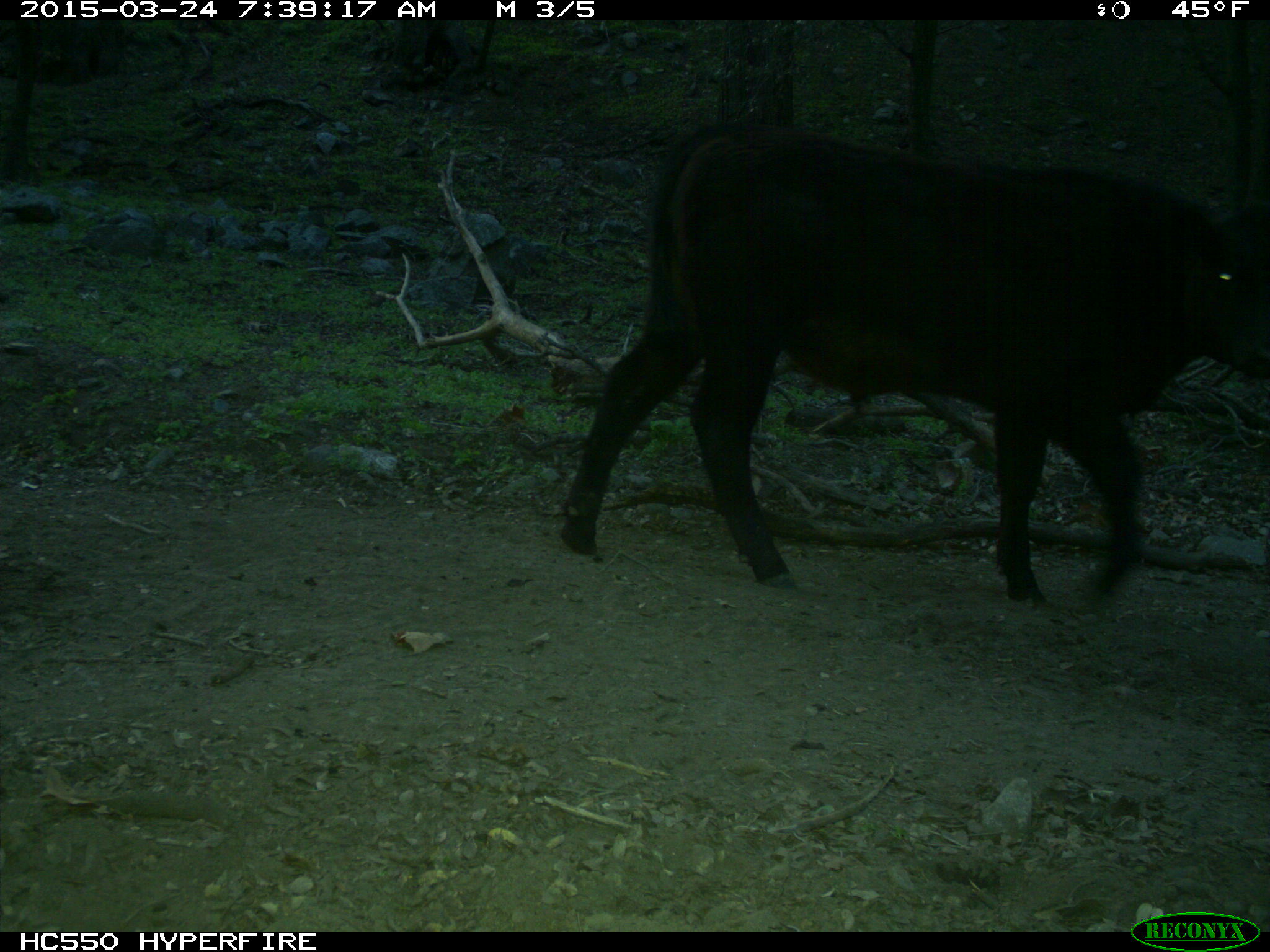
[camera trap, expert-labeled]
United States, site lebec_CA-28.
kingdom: Animalia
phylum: Chordata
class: Mammalia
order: Artiodactyla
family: Bovidae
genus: Bos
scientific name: Bos taurus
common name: domestic cow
Bos taurus (domestic cow).